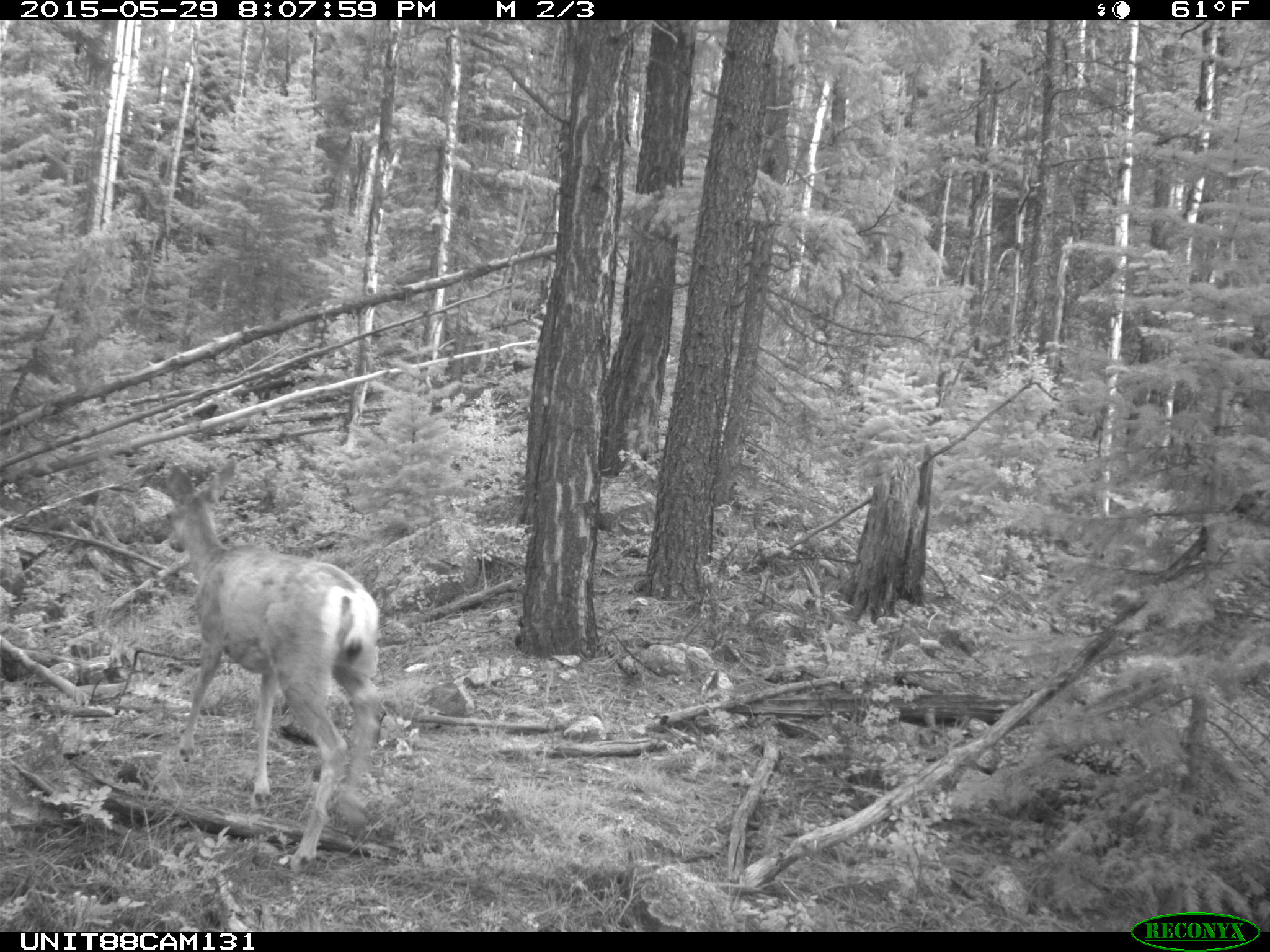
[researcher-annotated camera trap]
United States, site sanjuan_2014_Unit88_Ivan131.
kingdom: Animalia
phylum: Chordata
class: Mammalia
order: Artiodactyla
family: Cervidae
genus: Odocoileus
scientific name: Odocoileus hemionus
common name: mule deer